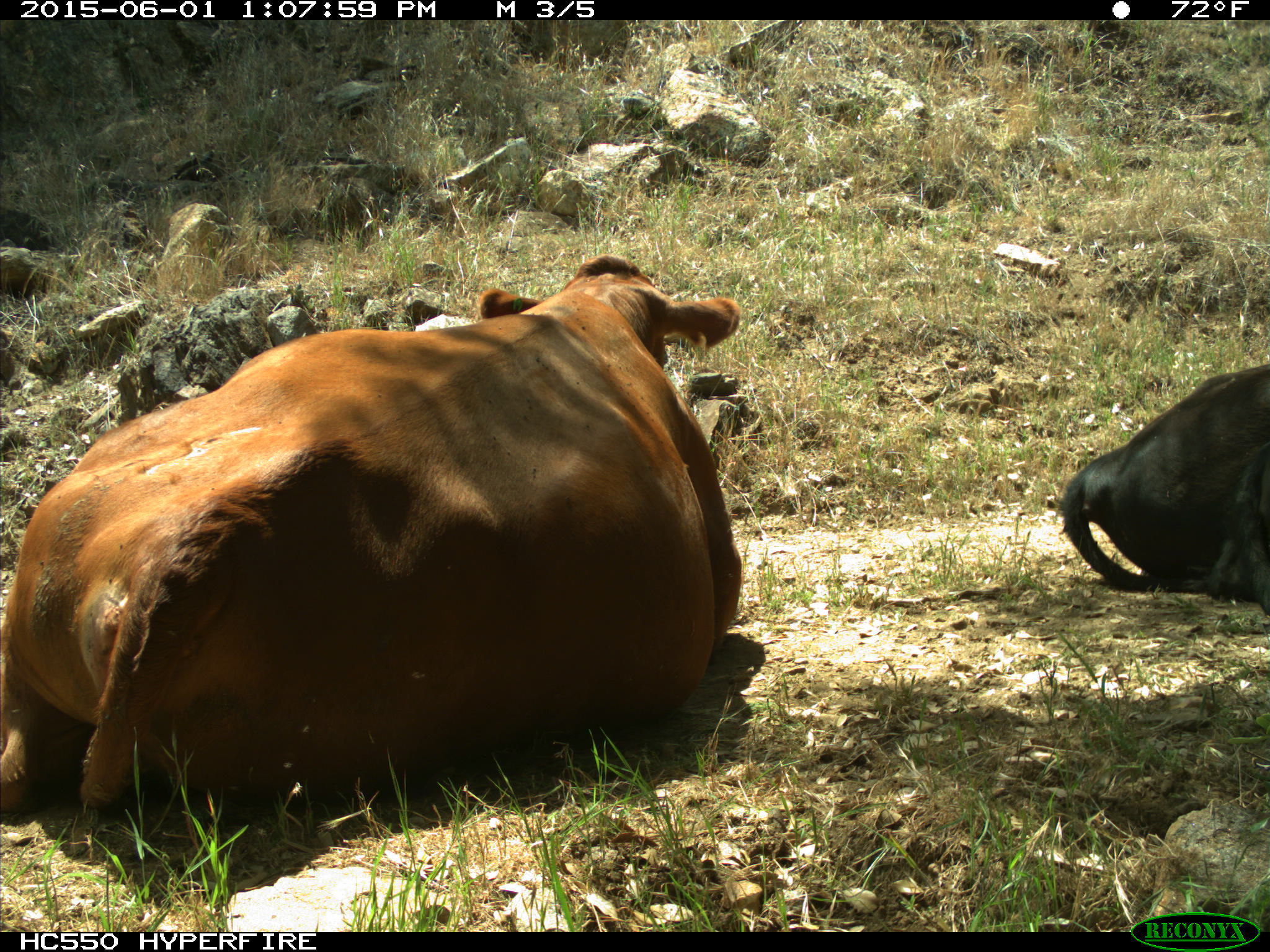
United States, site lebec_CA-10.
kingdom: Animalia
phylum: Chordata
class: Mammalia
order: Artiodactyla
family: Bovidae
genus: Bos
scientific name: Bos taurus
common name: domestic cow